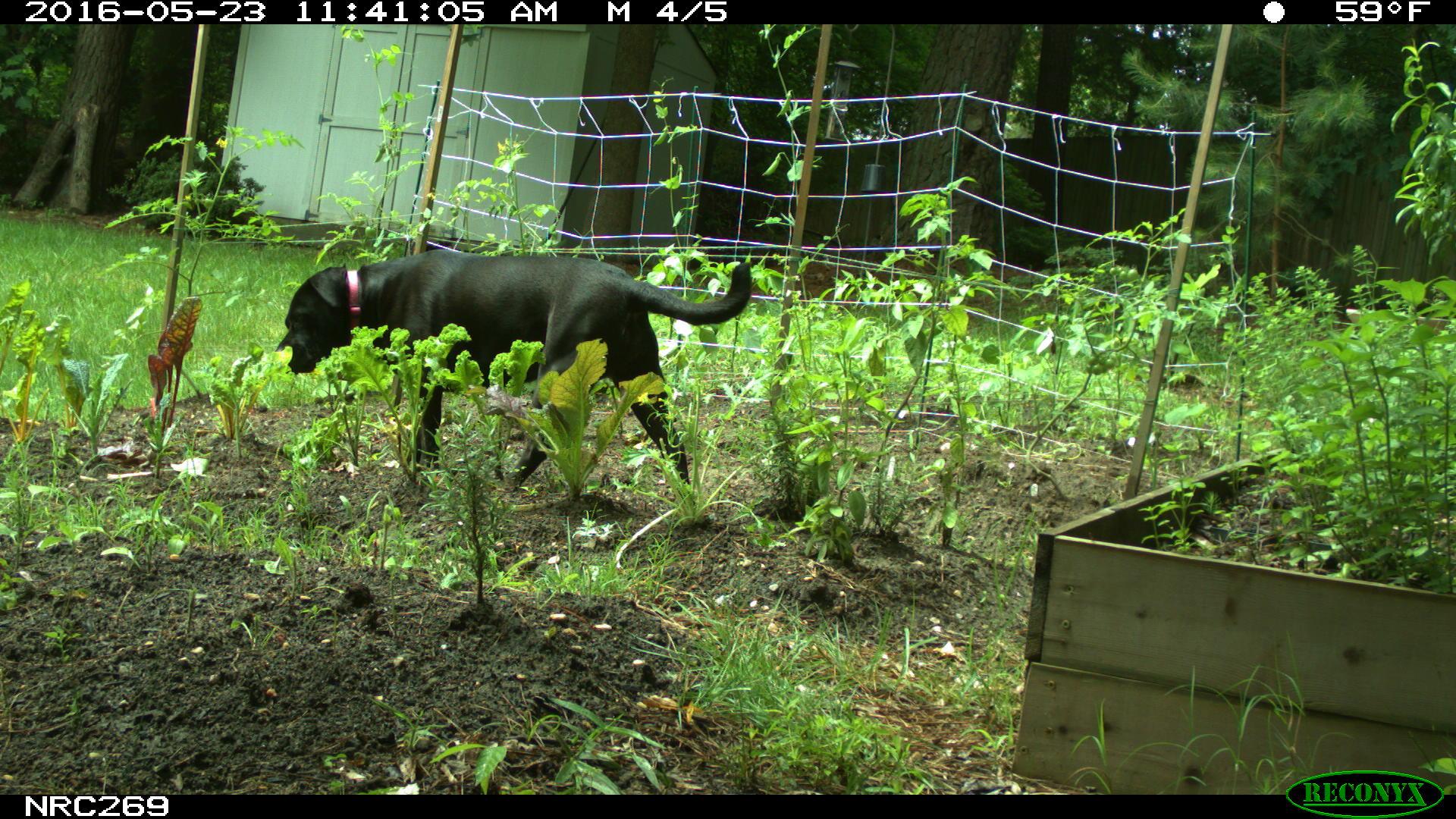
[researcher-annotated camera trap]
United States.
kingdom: Animalia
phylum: Chordata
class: Mammalia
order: Carnivora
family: Canidae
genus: Canis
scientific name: Canis familiaris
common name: domestic dog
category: Dog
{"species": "Dog (domestic dog) (Canis familiaris)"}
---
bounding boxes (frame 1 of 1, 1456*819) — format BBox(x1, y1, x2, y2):
Dog: BBox(270, 215, 760, 487)